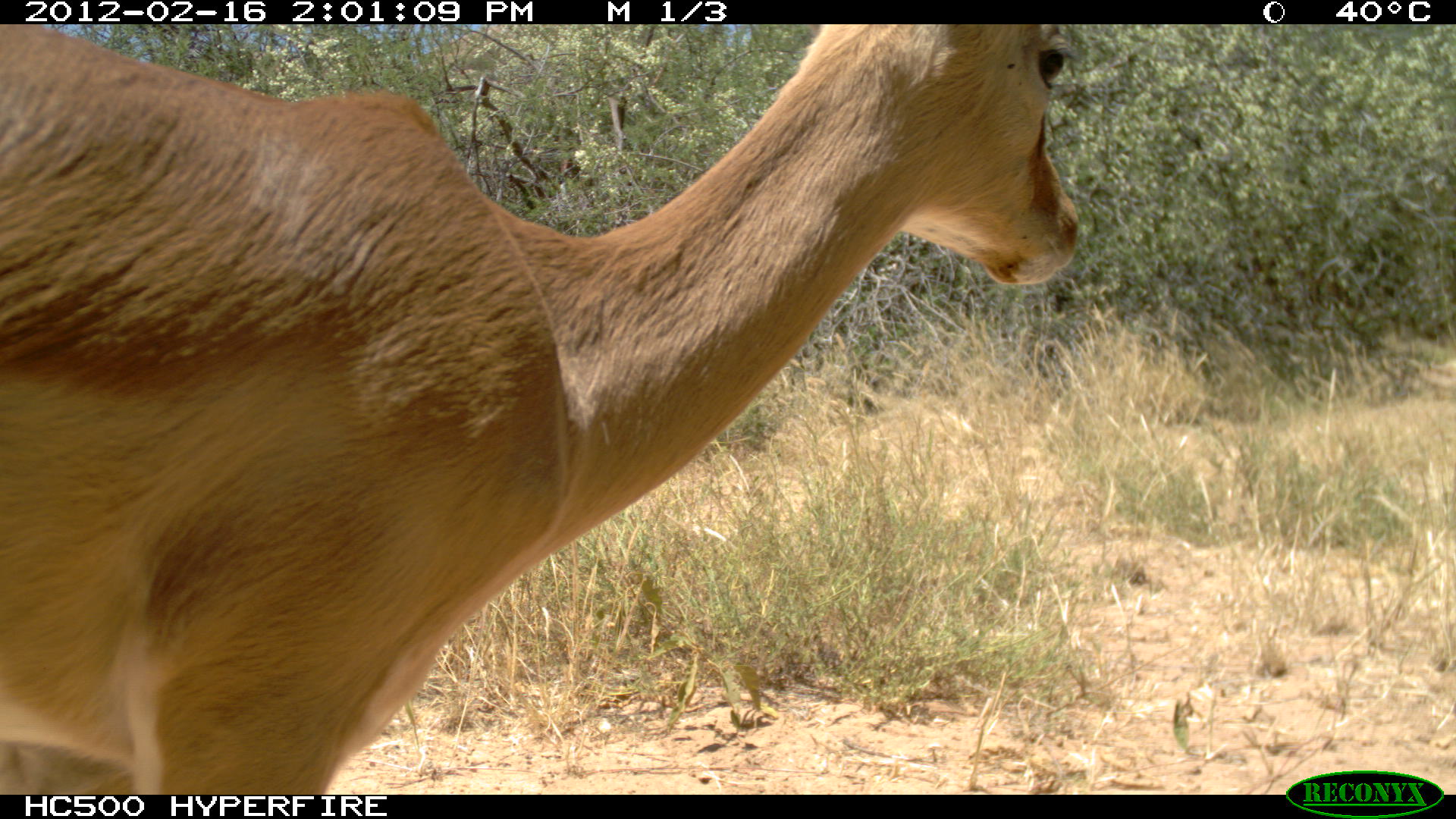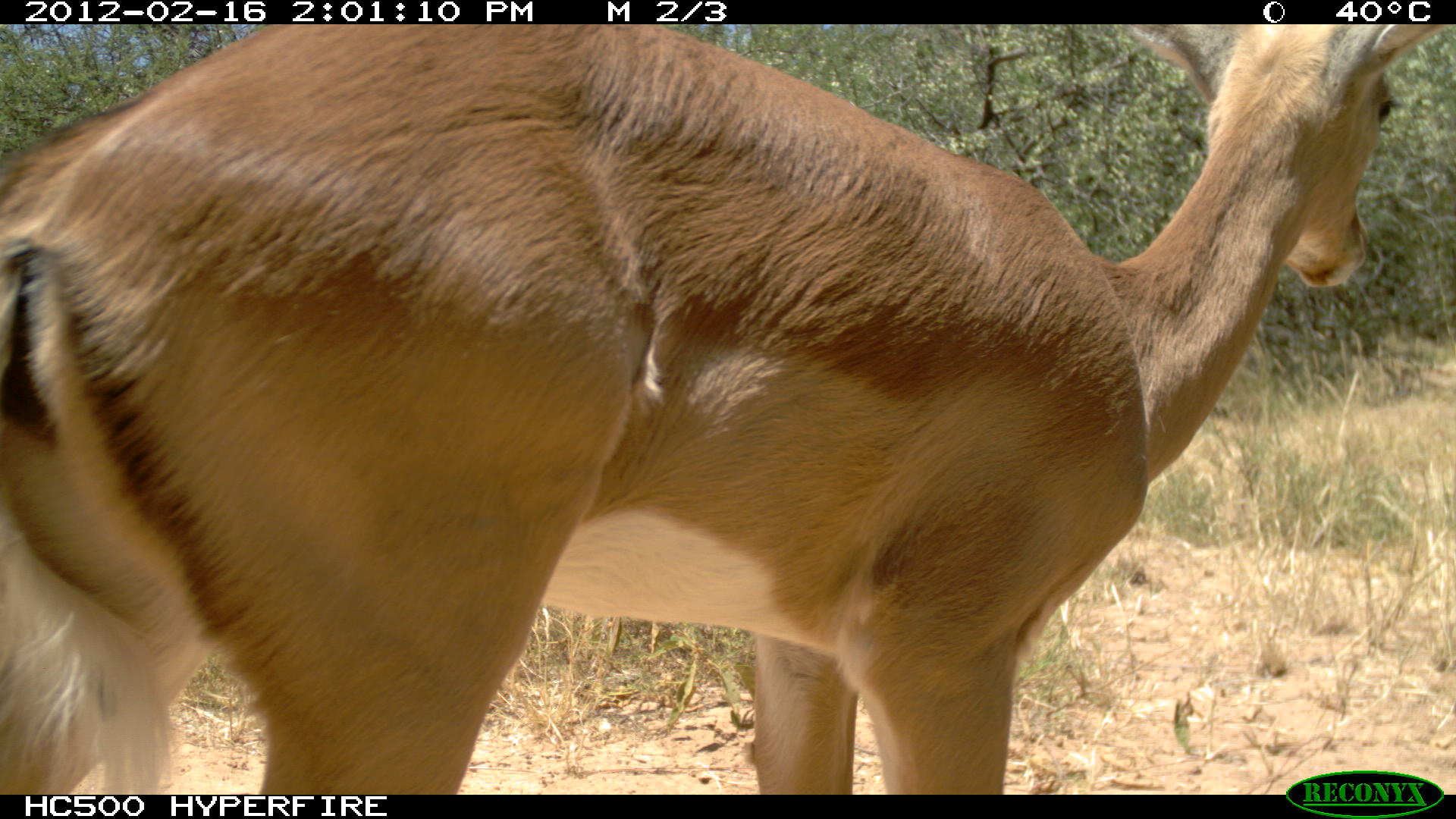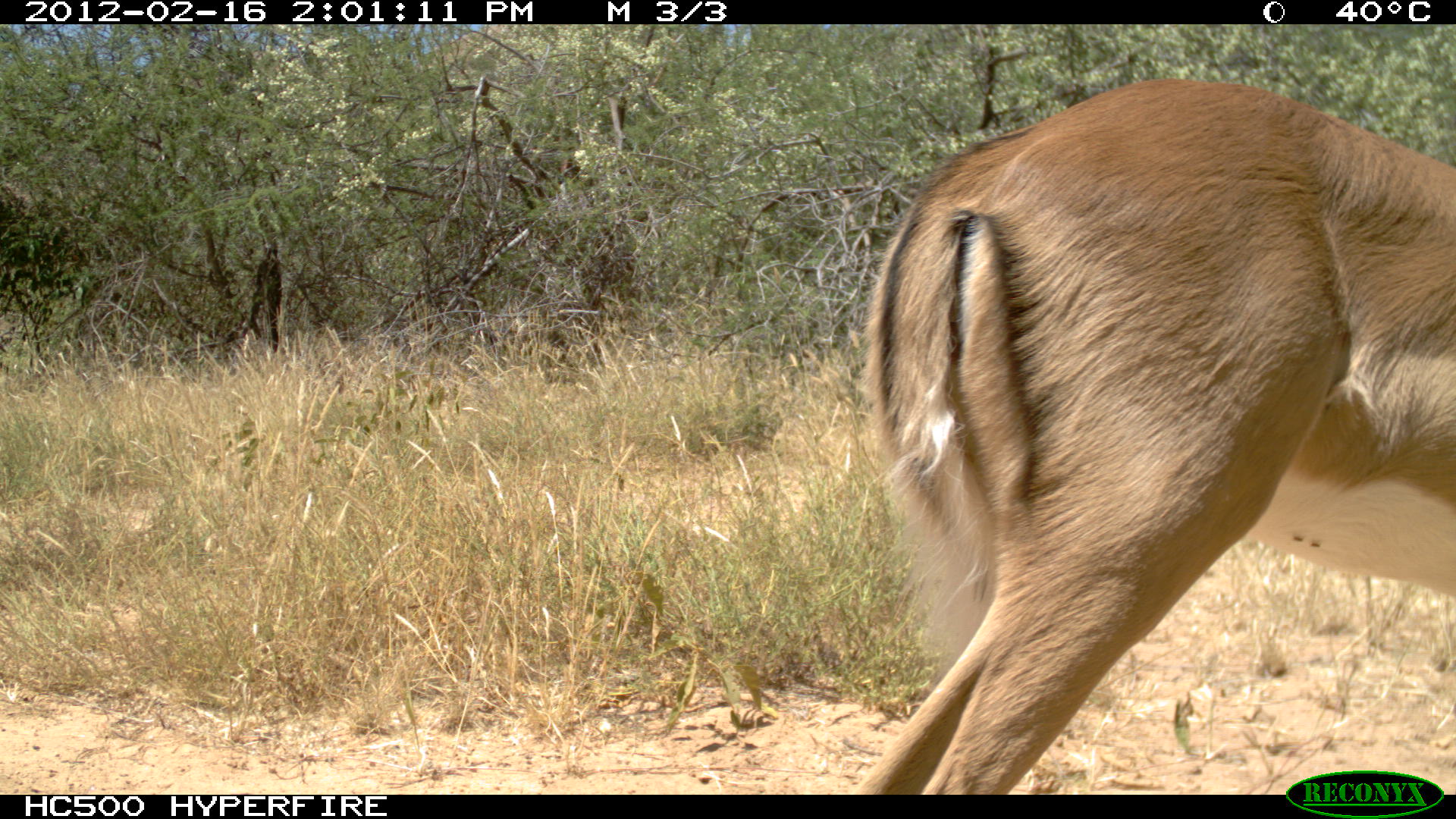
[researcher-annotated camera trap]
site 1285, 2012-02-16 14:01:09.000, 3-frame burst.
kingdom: Animalia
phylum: Chordata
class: Mammalia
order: Artiodactyla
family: Bovidae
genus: Aepyceros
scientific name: Aepyceros melampus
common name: impala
Aepyceros melampus (impala), count 1.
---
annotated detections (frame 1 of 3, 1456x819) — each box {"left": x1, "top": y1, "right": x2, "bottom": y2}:
aepyceros melampus: {"left": 0, "top": 24, "right": 1081, "bottom": 792}